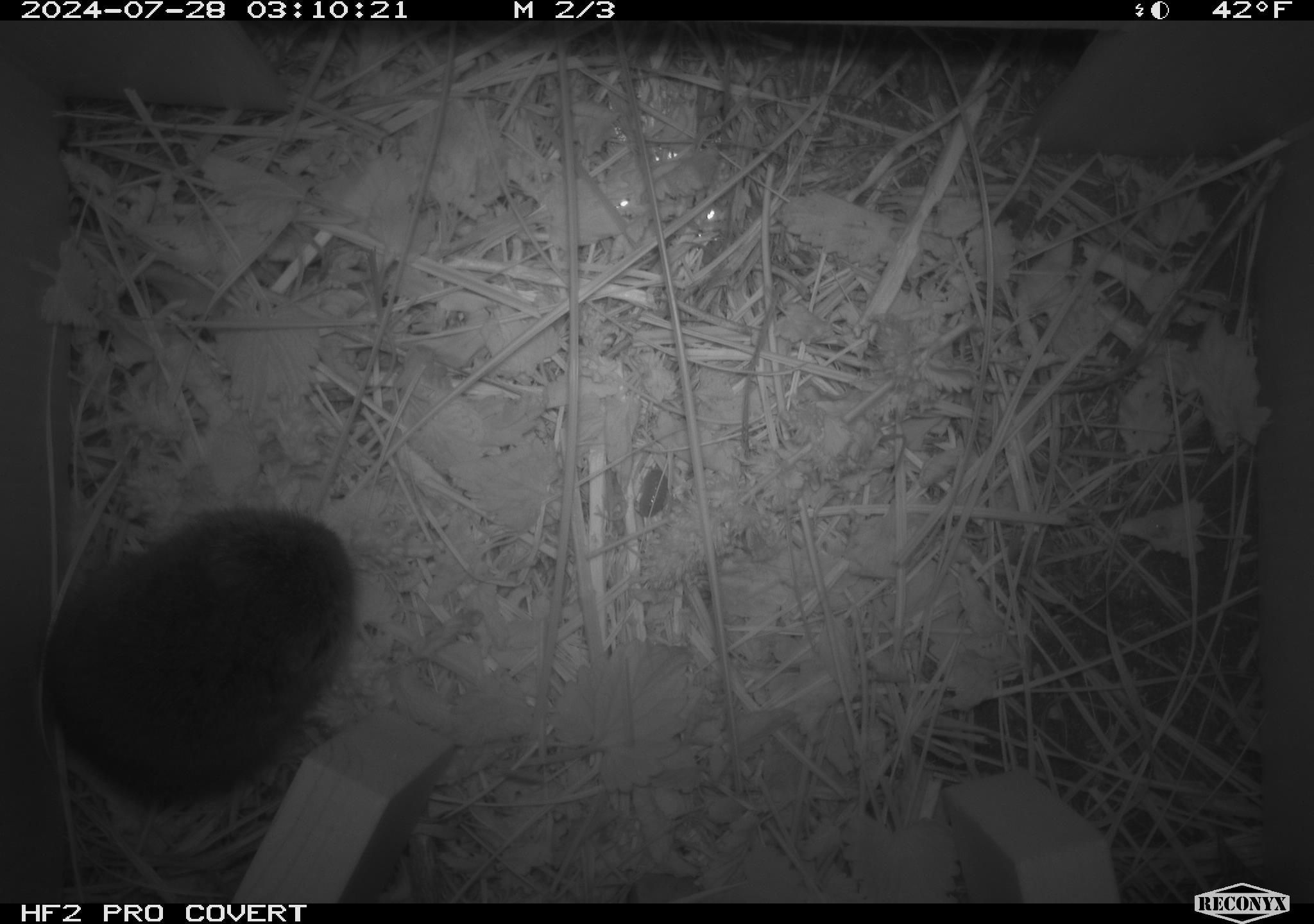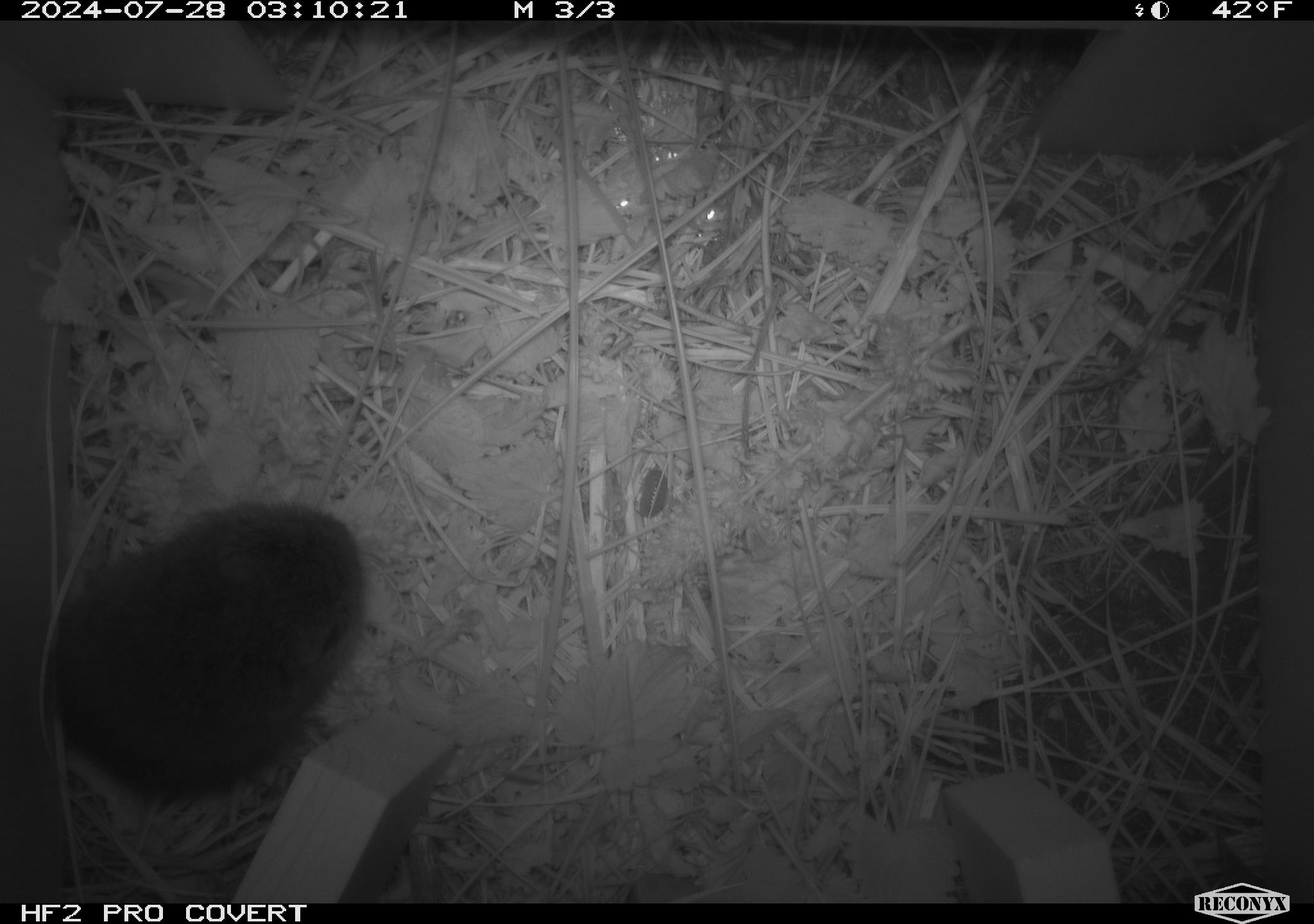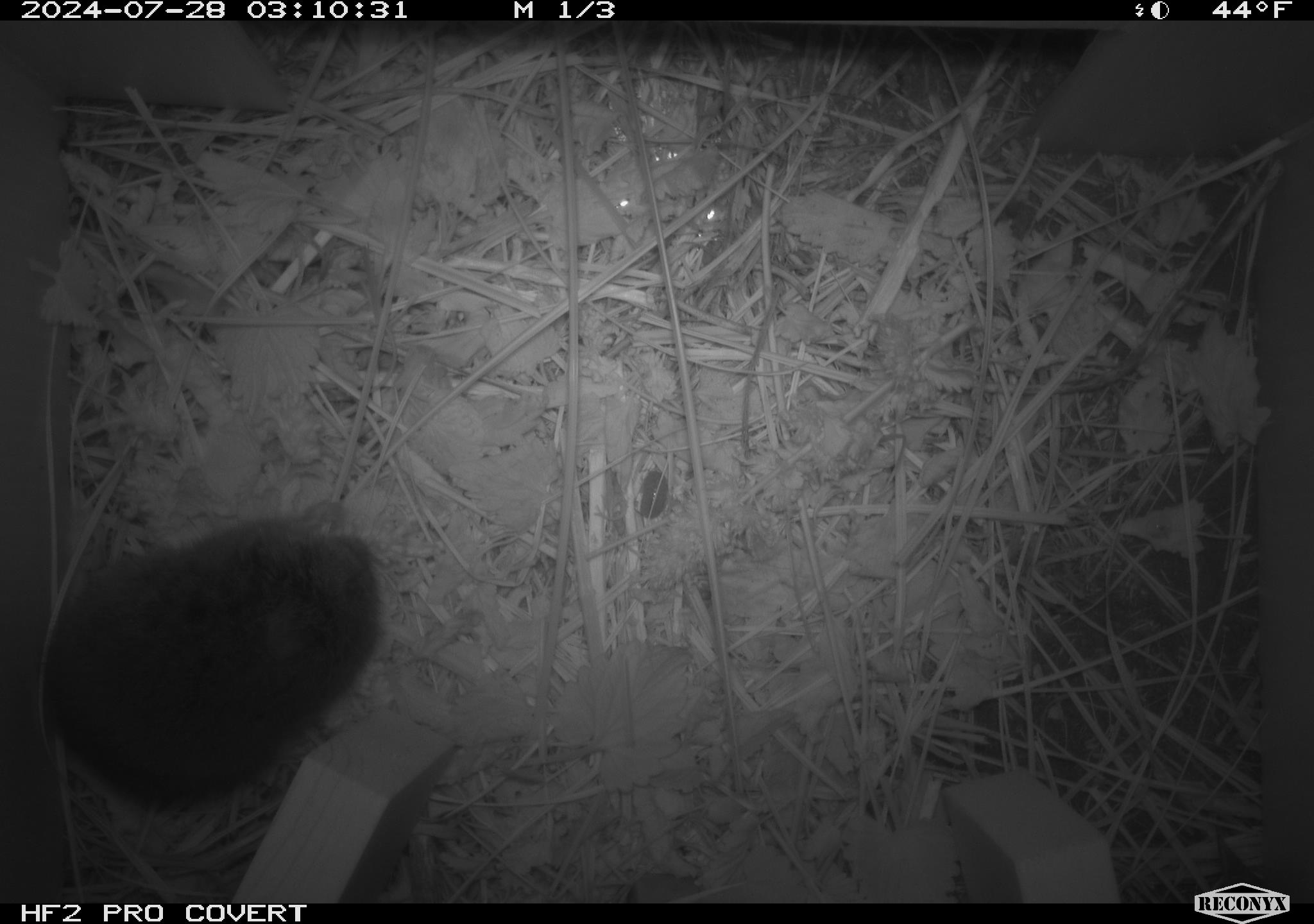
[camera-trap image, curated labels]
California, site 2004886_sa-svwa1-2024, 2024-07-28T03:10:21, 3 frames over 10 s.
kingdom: Animalia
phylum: Chordata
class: Mammalia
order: Rodentia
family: Cricetidae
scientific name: Arvicolinae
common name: voles, lemmings, and muskrats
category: arvicolinae subfamily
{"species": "arvicolinae subfamily (voles, lemmings, and muskrats) (Arvicolinae)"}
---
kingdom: Animalia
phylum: Arthropoda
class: Malacostraca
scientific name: Malacostraca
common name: amphipods, crabs, isopods, krill, lobsters and shrimps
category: malacostracan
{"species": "malacostracan (amphipods, crabs, isopods, krill, lobsters and shrimps) (Malacostraca)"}